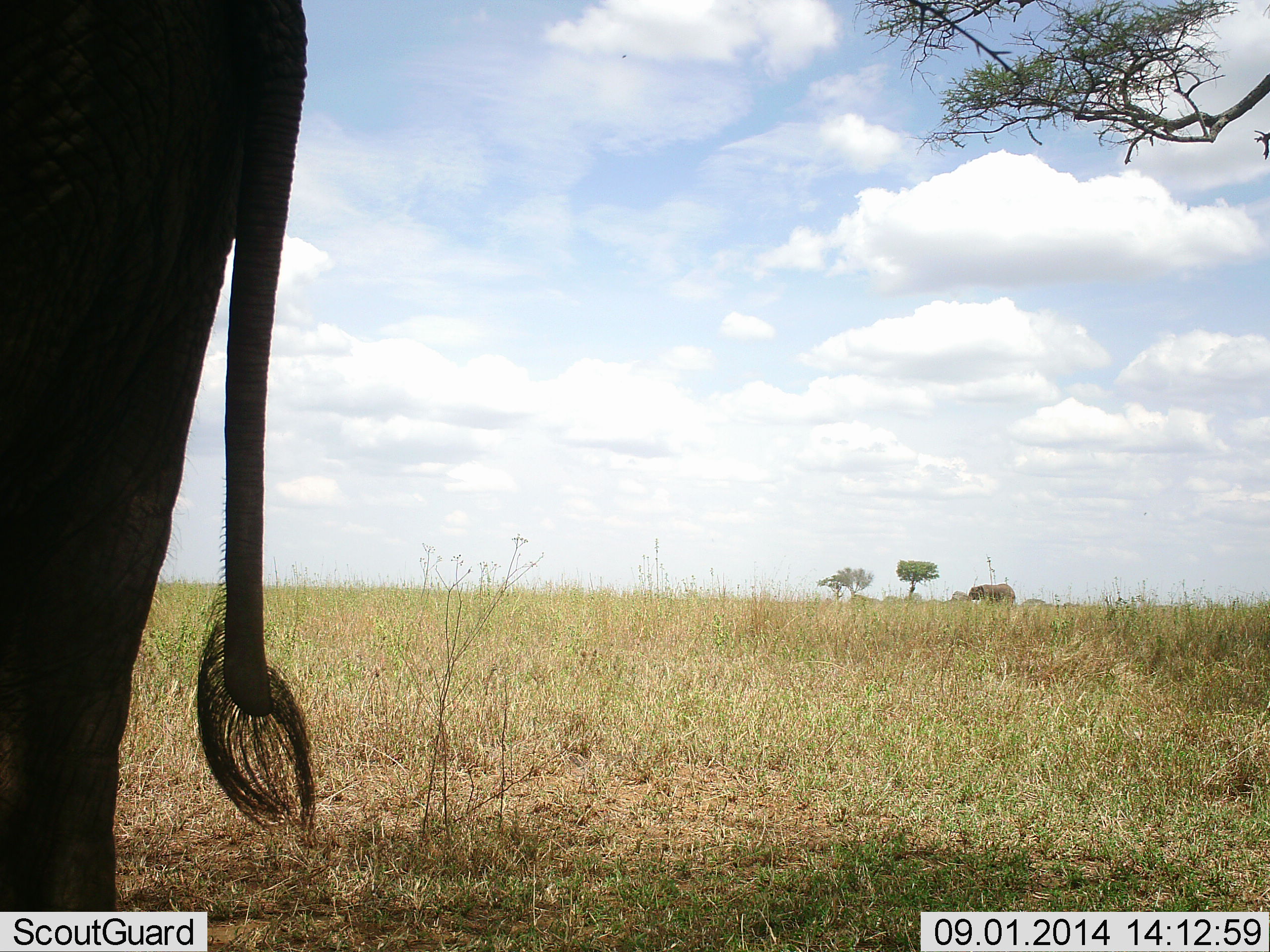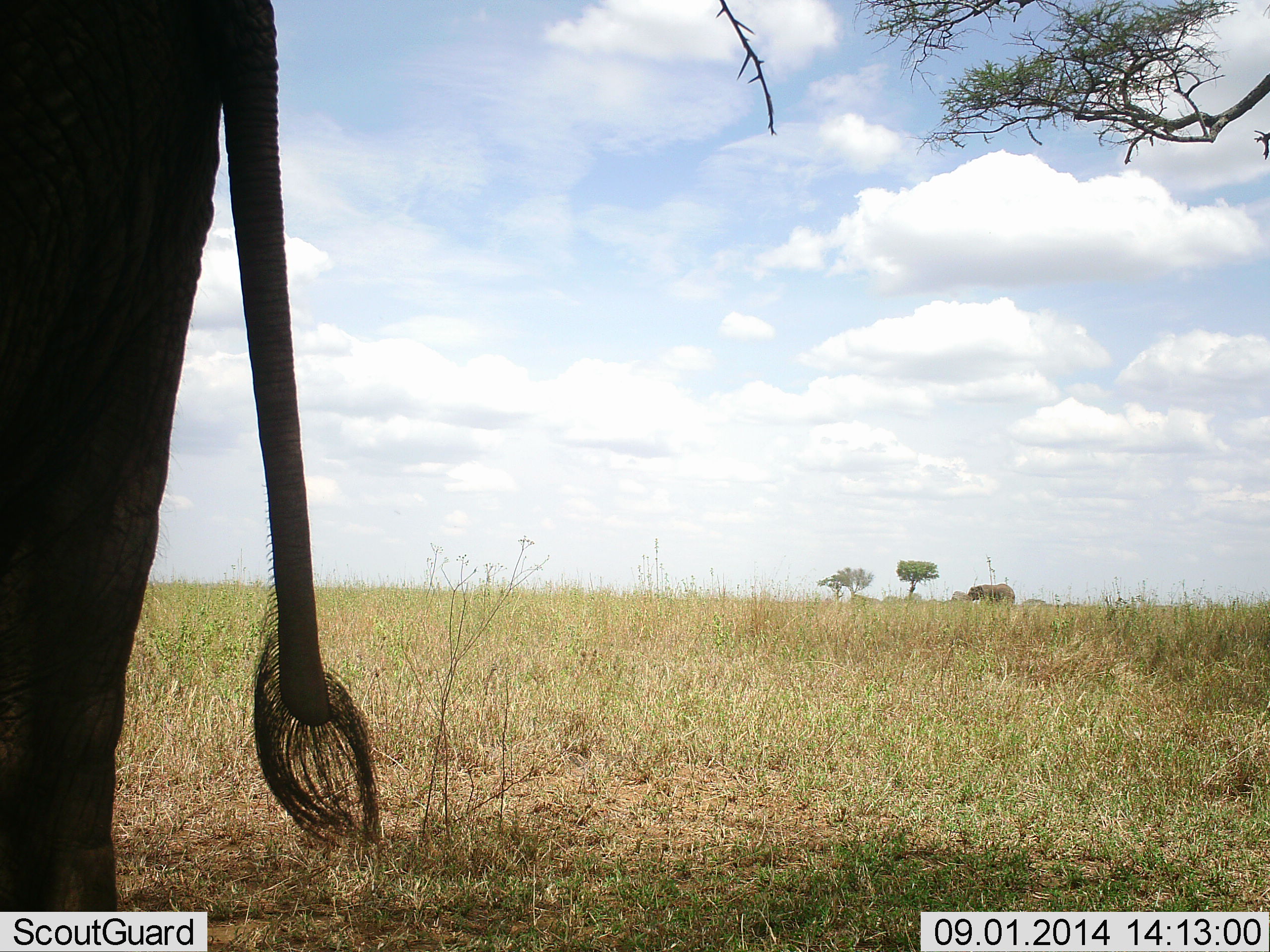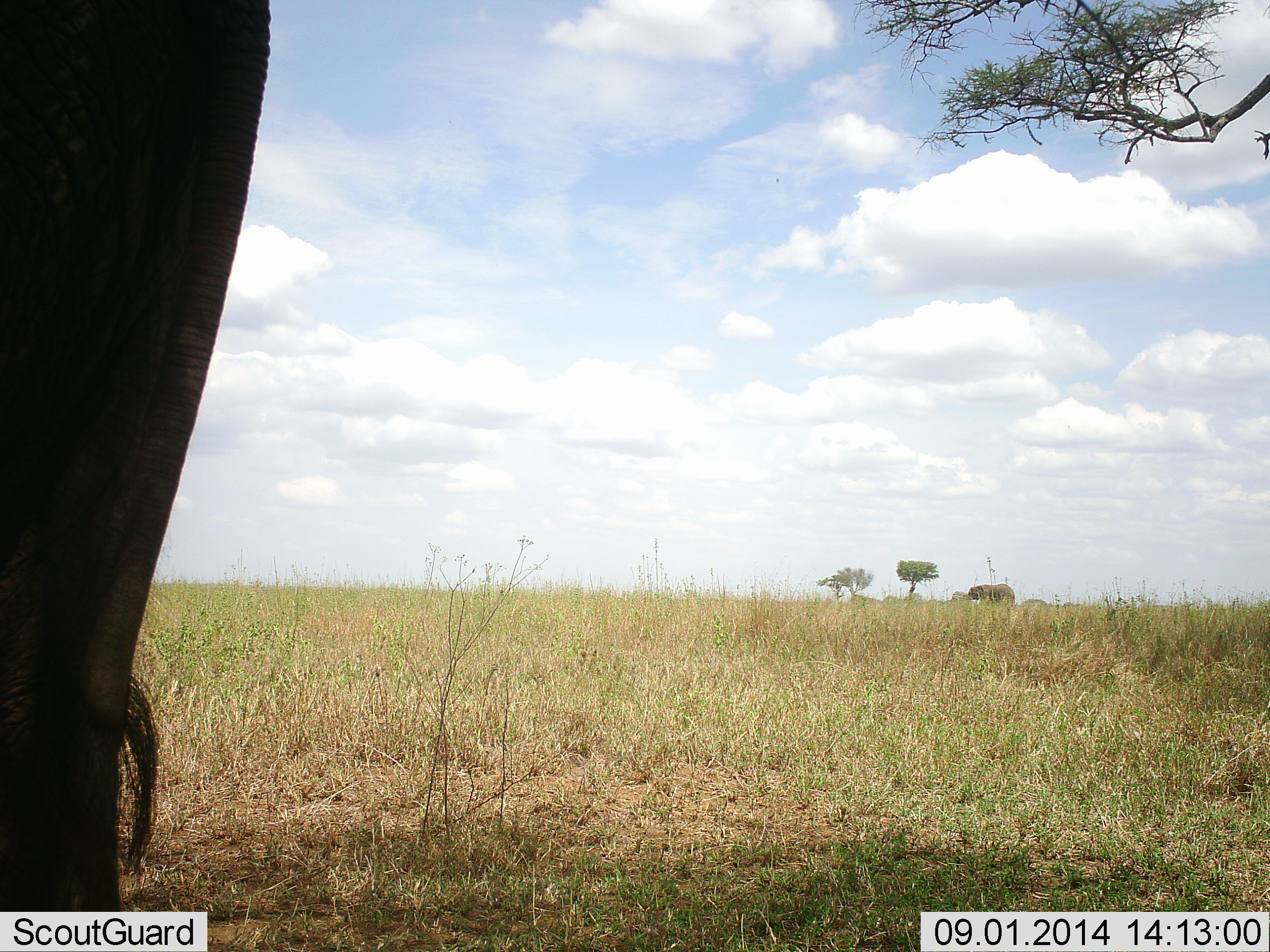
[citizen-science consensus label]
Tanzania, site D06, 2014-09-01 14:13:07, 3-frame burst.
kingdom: Animalia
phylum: Chordata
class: Mammalia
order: Proboscidea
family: Elephantidae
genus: Loxodonta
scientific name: Loxodonta africana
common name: african bush elephant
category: elephant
Elephant (african bush elephant) (Loxodonta africana), count 2. Behavior (volunteer vote fractions): standing 90%, resting 0%, moving 0%, interacting 0%. Young present (vote fraction): 0%. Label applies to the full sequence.